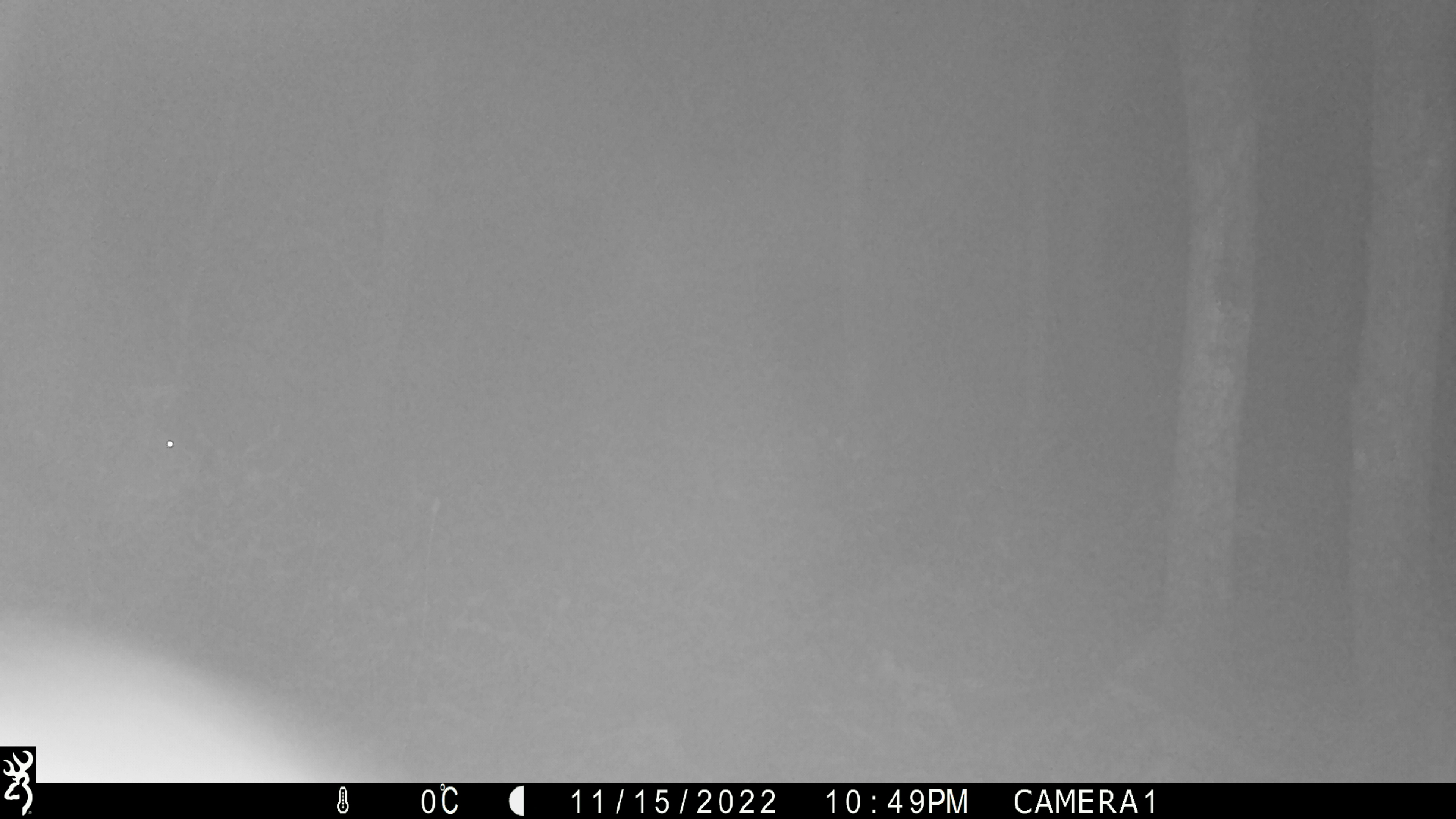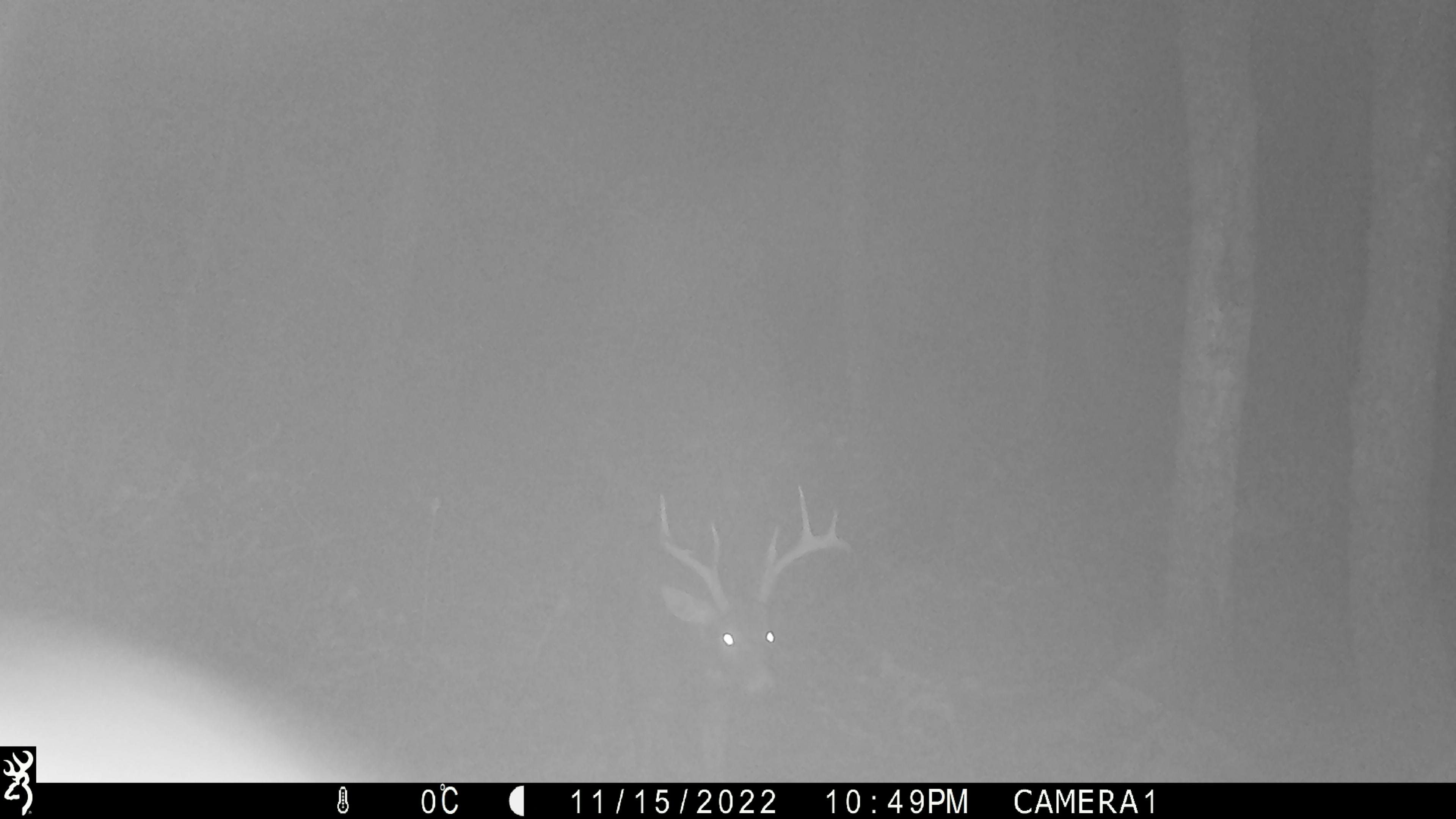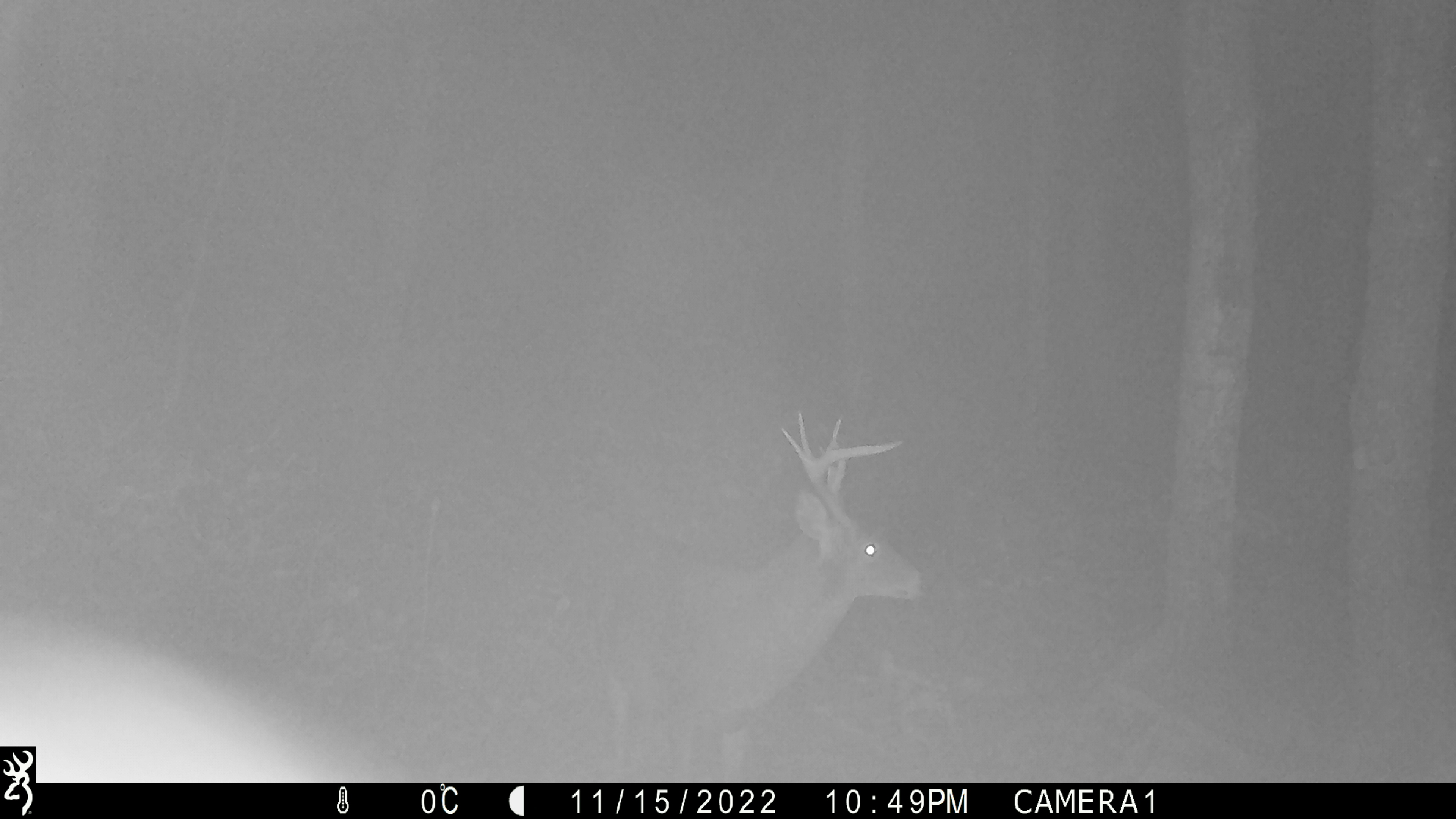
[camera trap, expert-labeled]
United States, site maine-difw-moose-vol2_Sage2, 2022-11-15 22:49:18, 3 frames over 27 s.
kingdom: Animalia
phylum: Chordata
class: Mammalia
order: Artiodactyla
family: Cervidae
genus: Odocoileus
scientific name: Odocoileus virginianus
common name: white-tailed deer